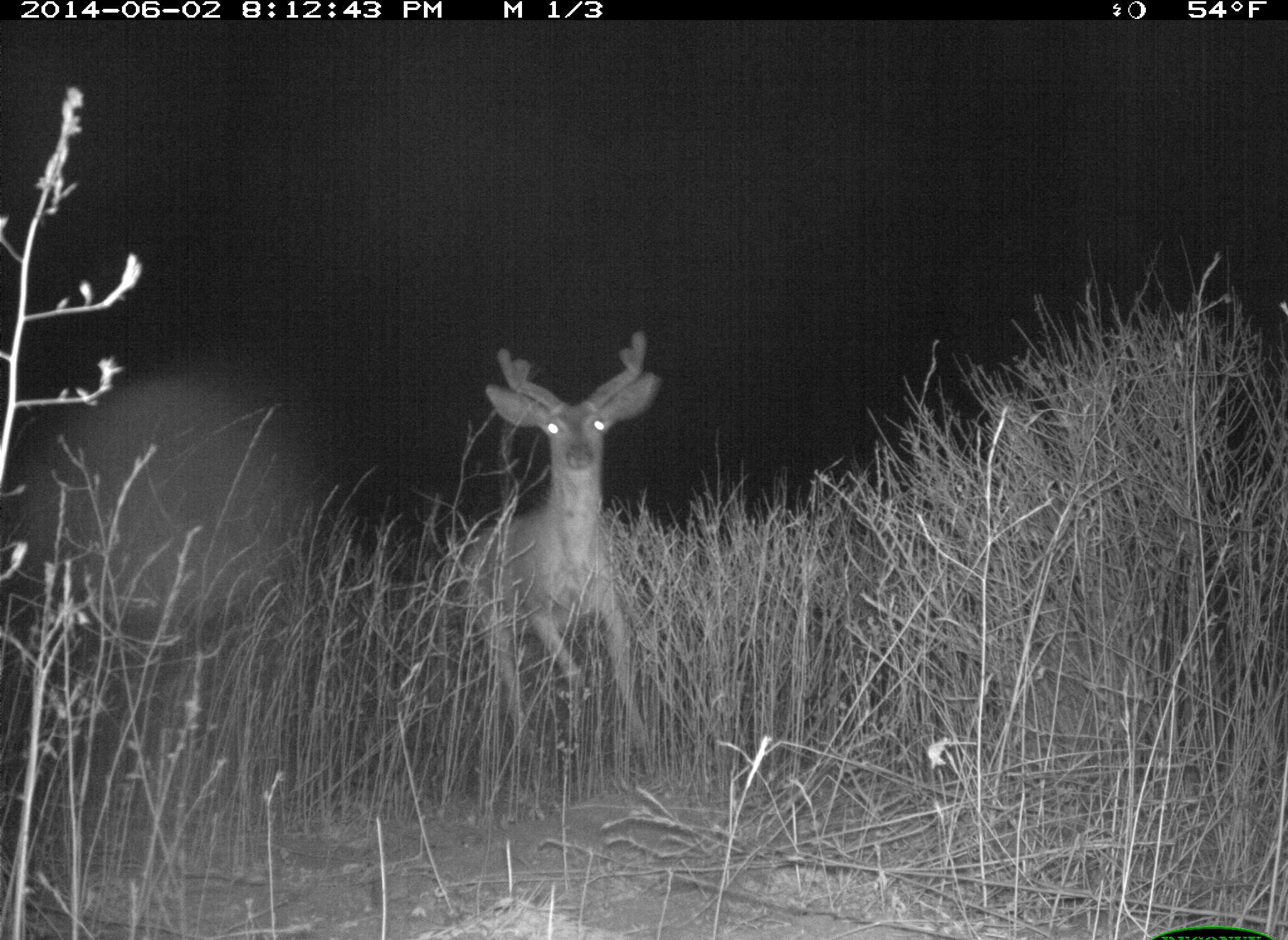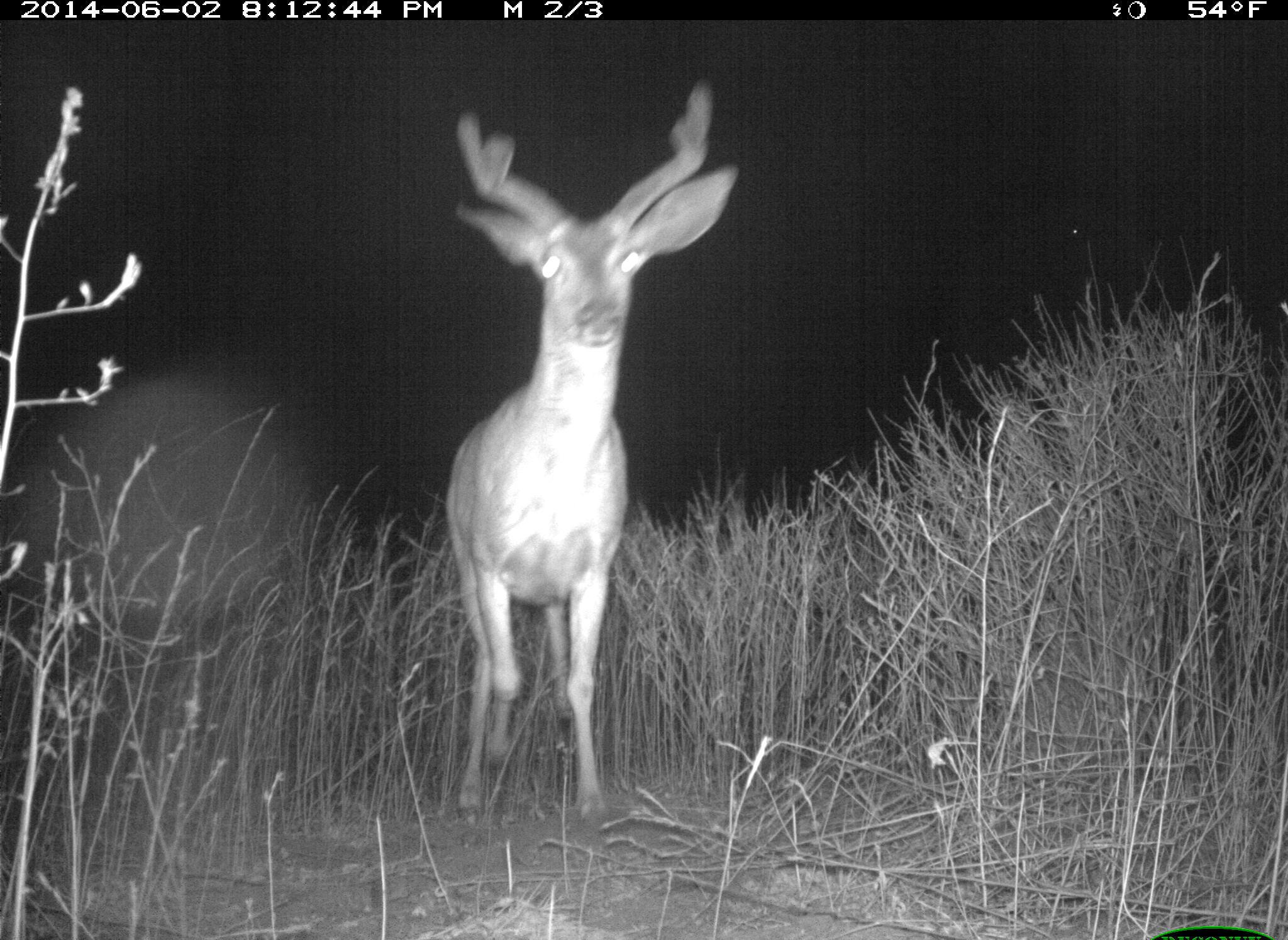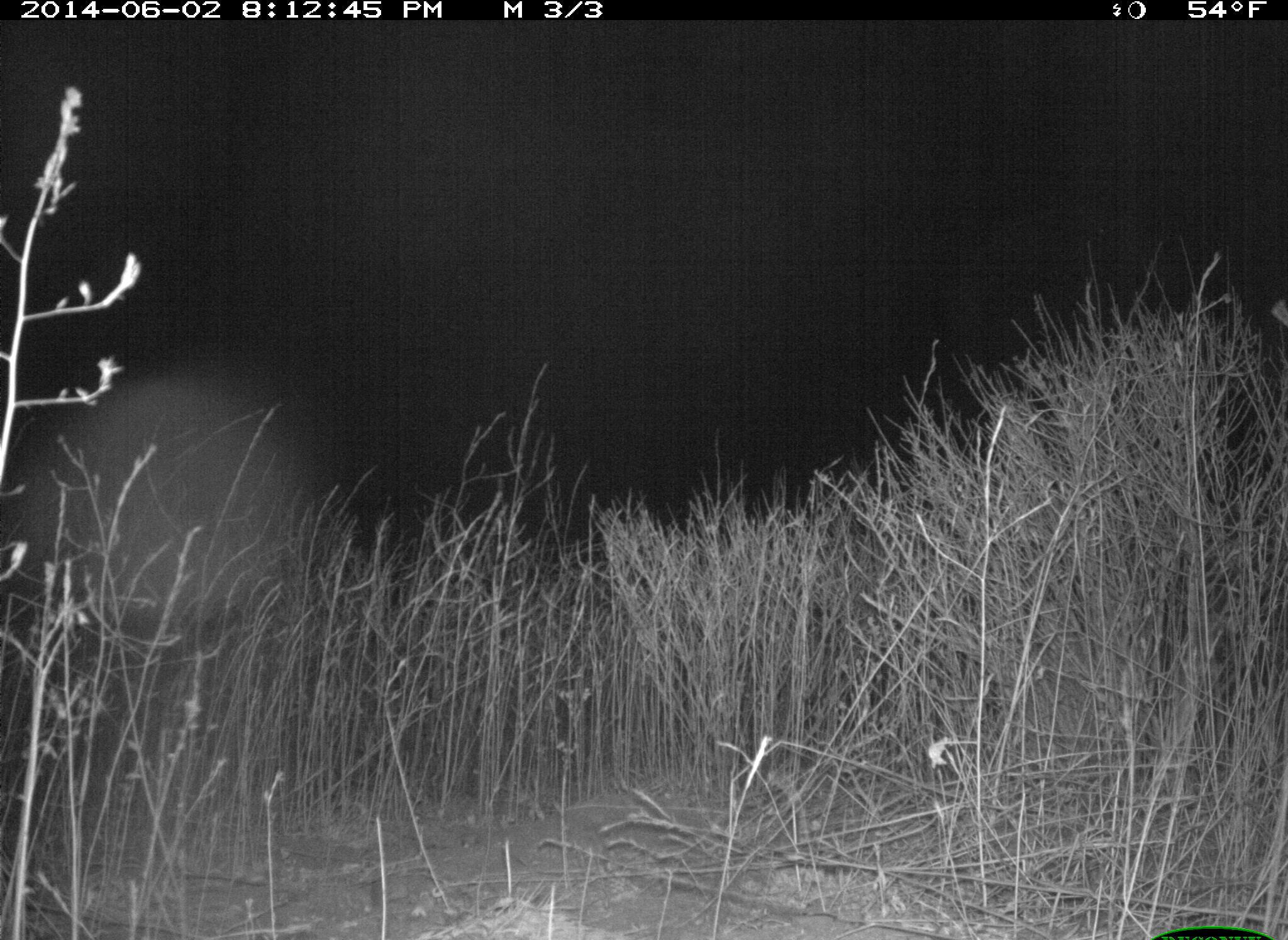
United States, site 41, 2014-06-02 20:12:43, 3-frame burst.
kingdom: Animalia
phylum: Chordata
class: Mammalia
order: Artiodactyla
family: Cervidae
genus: Odocoileus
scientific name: Odocoileus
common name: deer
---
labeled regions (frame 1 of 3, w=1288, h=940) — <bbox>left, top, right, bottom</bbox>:
deer: <bbox>424, 322, 691, 829</bbox>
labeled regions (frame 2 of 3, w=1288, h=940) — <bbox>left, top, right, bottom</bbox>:
deer: <bbox>429, 76, 742, 836</bbox>